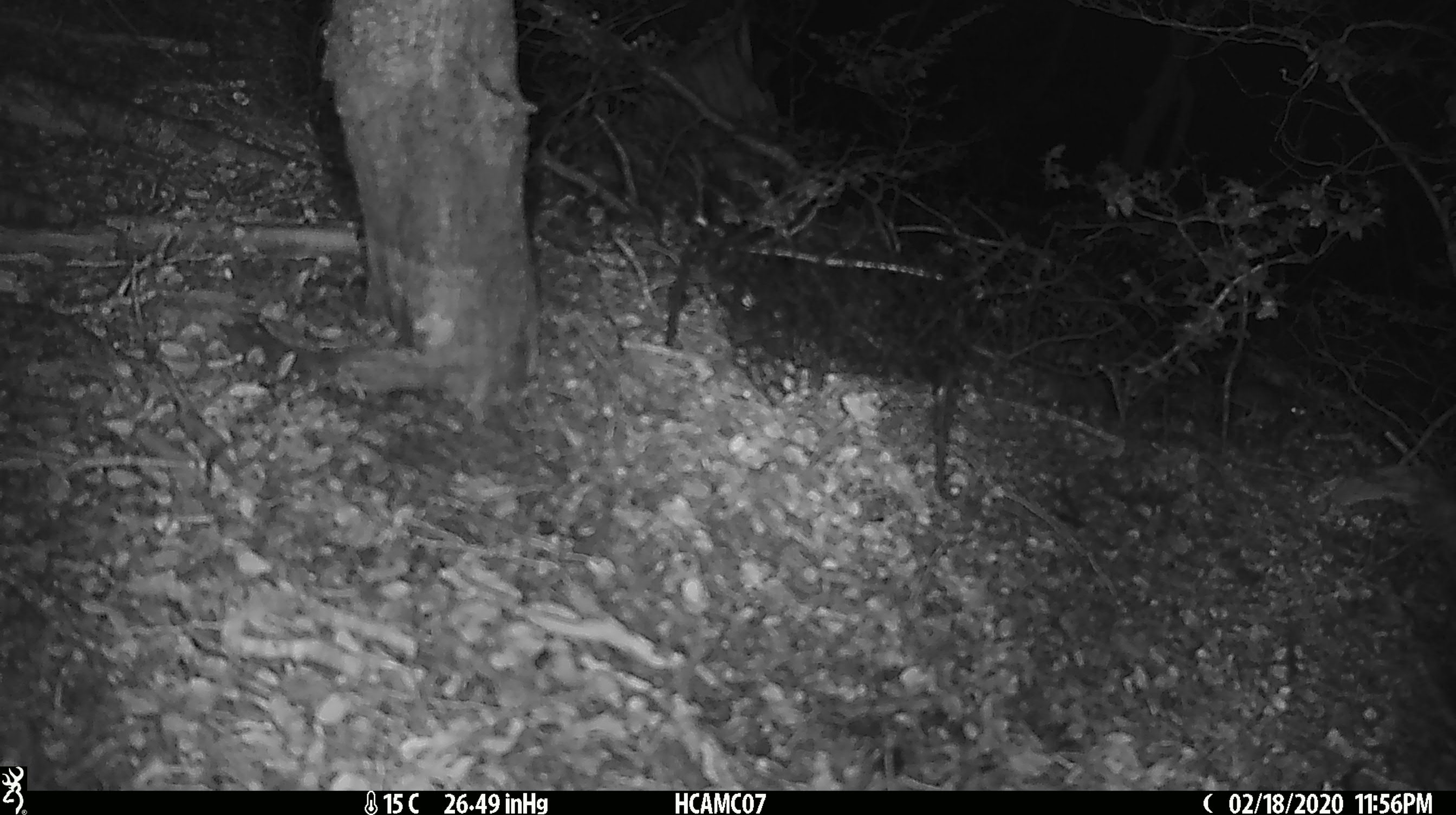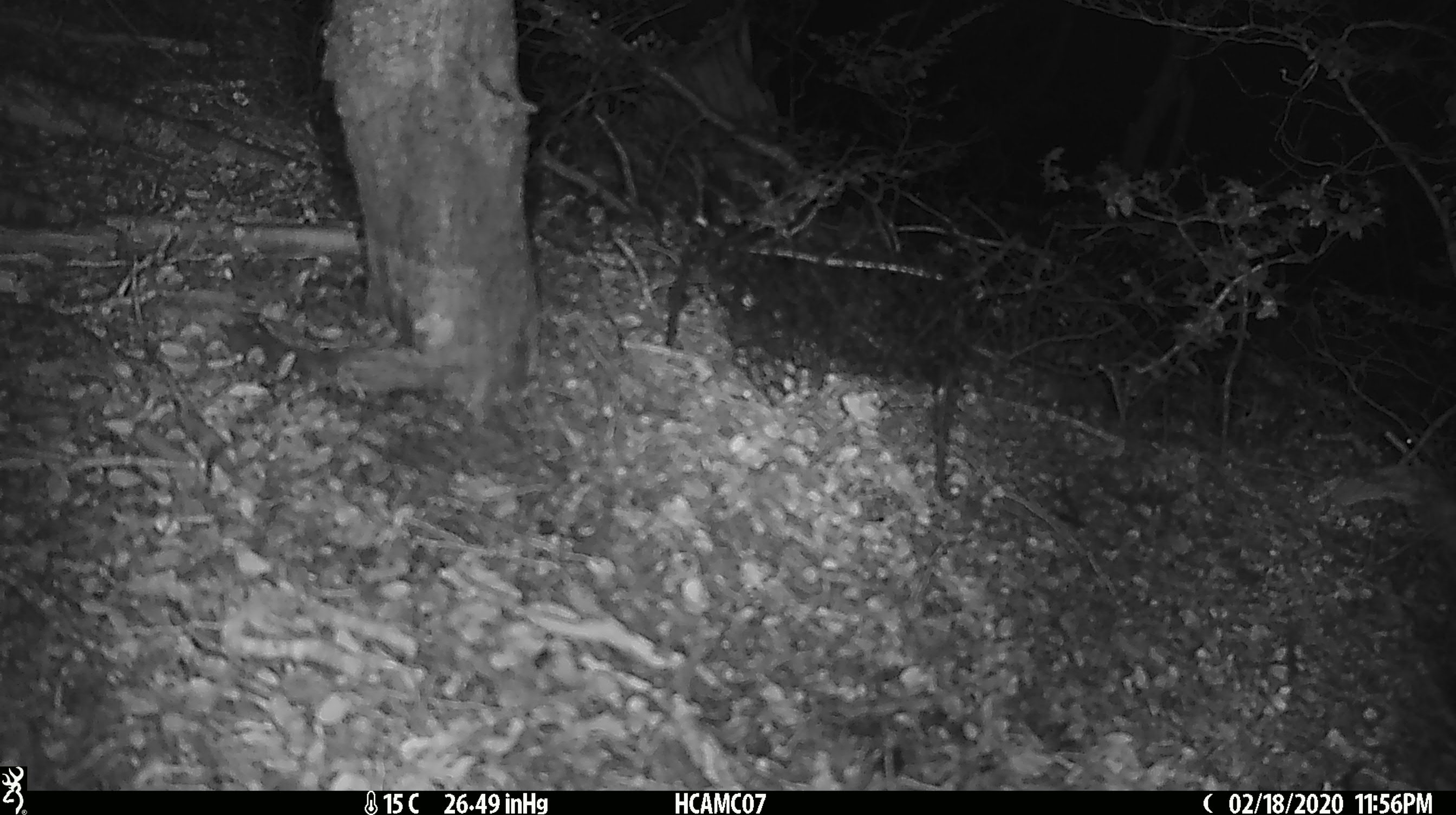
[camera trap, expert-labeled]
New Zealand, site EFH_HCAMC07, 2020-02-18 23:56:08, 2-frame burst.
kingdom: Animalia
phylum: Chordata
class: Mammalia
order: Rodentia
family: Muridae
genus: Mus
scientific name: Mus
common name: mouse